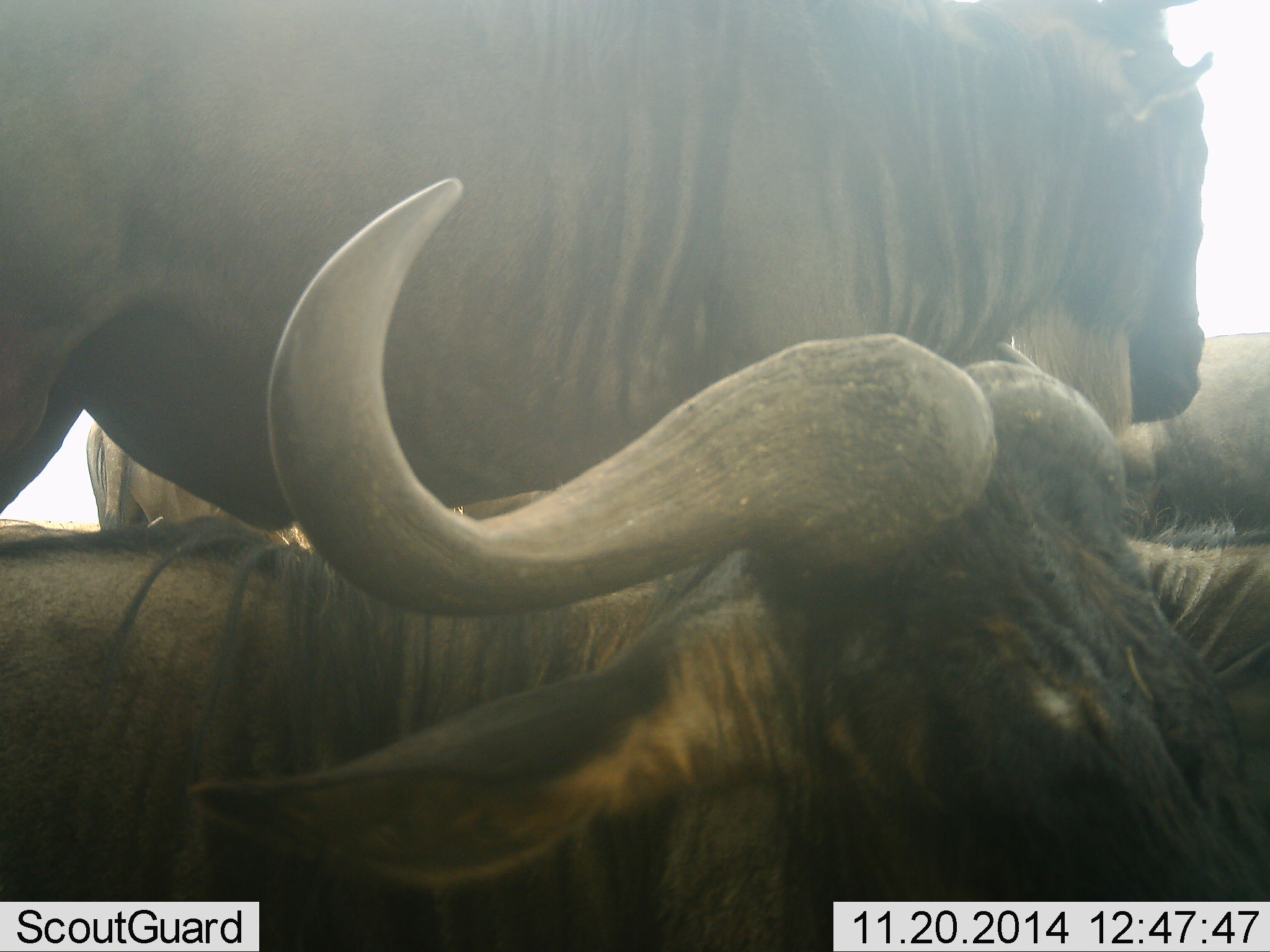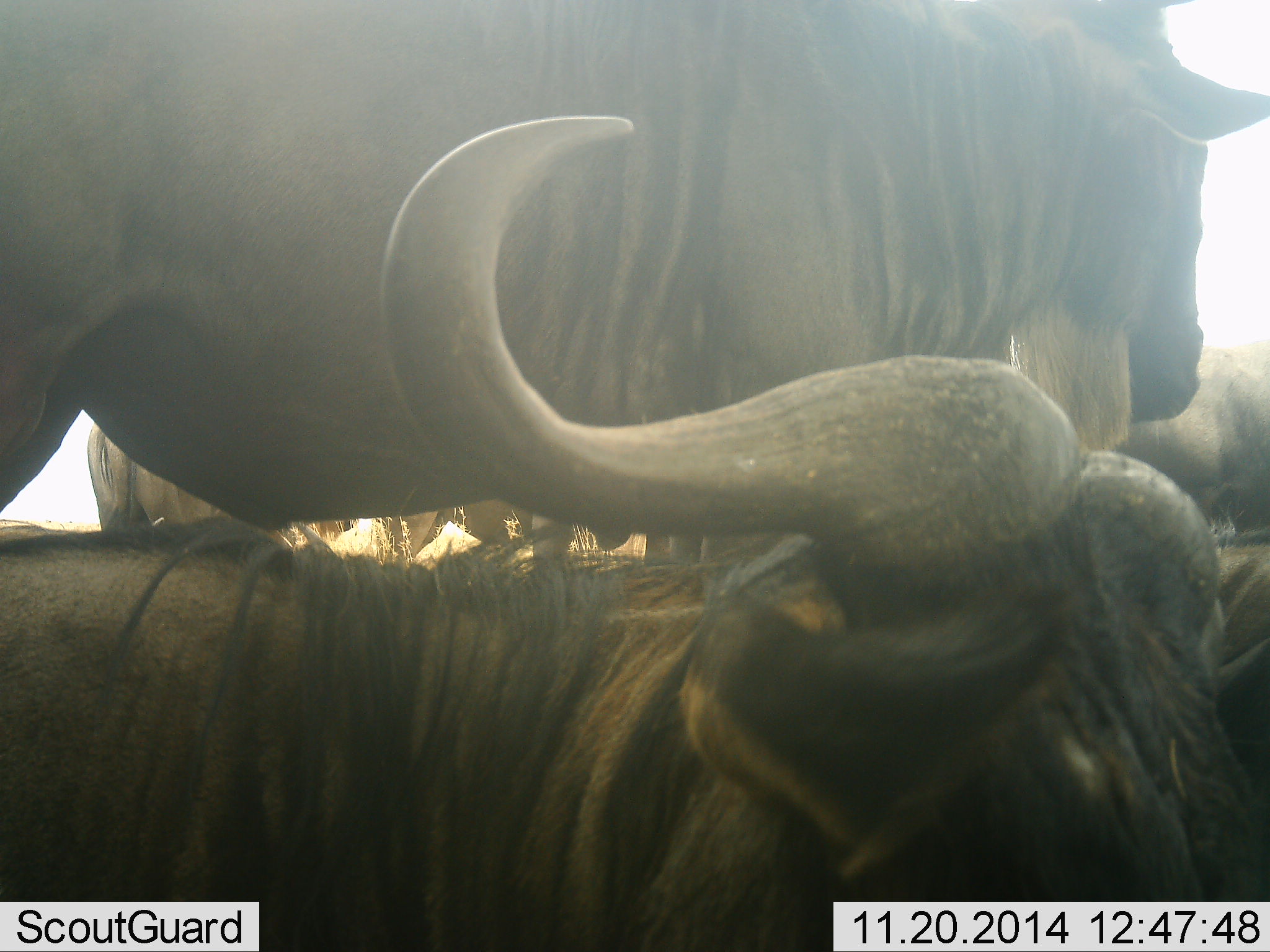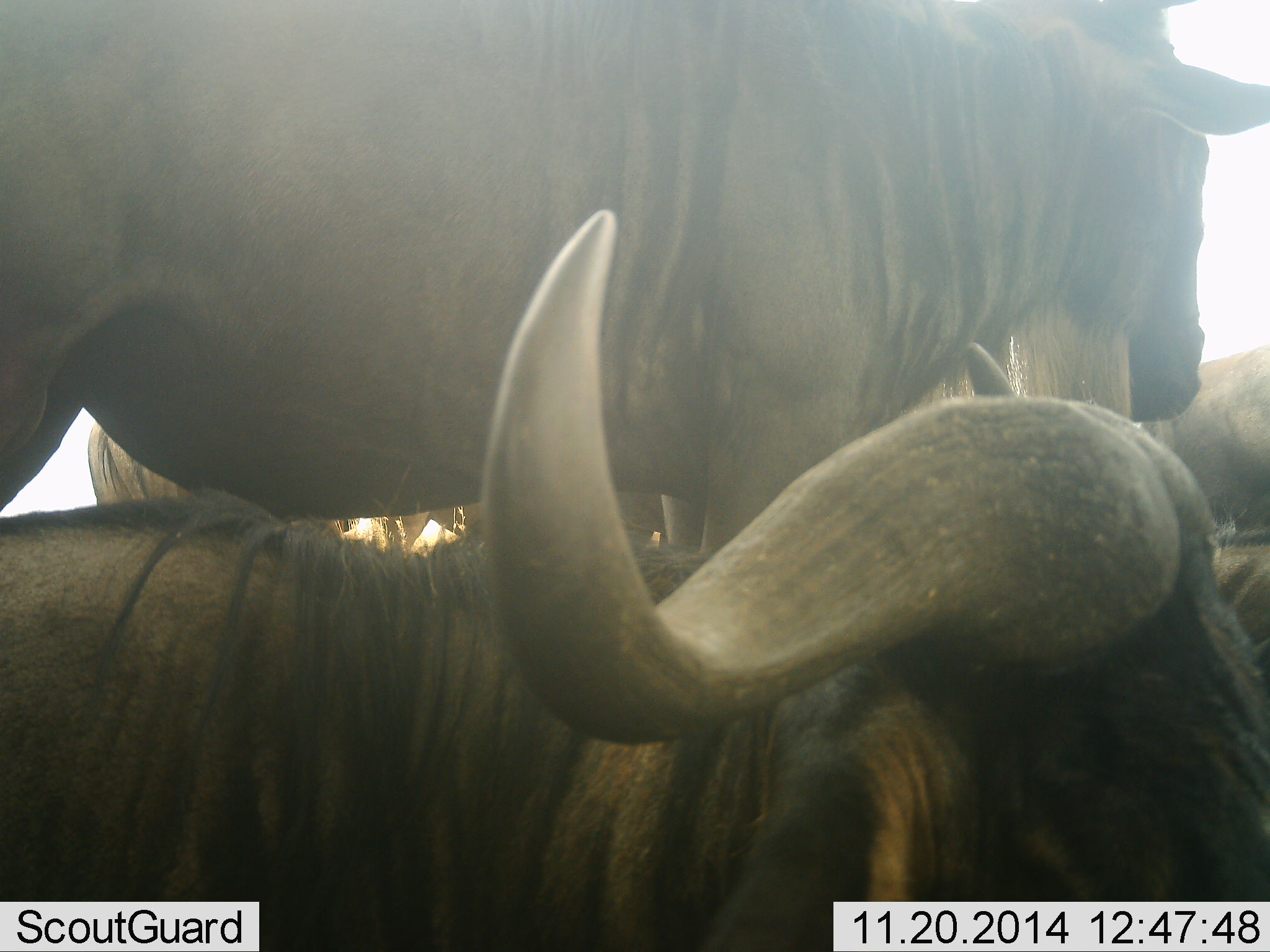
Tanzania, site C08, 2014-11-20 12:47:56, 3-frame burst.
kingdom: Animalia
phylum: Chordata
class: Mammalia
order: Artiodactyla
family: Bovidae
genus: Connochaetes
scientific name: Connochaetes taurinus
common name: blue wildebeest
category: wildebeest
Wildebeest (blue wildebeest) (Connochaetes taurinus), count 4. Behavior (volunteer vote fractions): standing 80%, resting 80%, moving 10%, interacting 10%. Young present (vote fraction): 0%. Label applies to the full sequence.